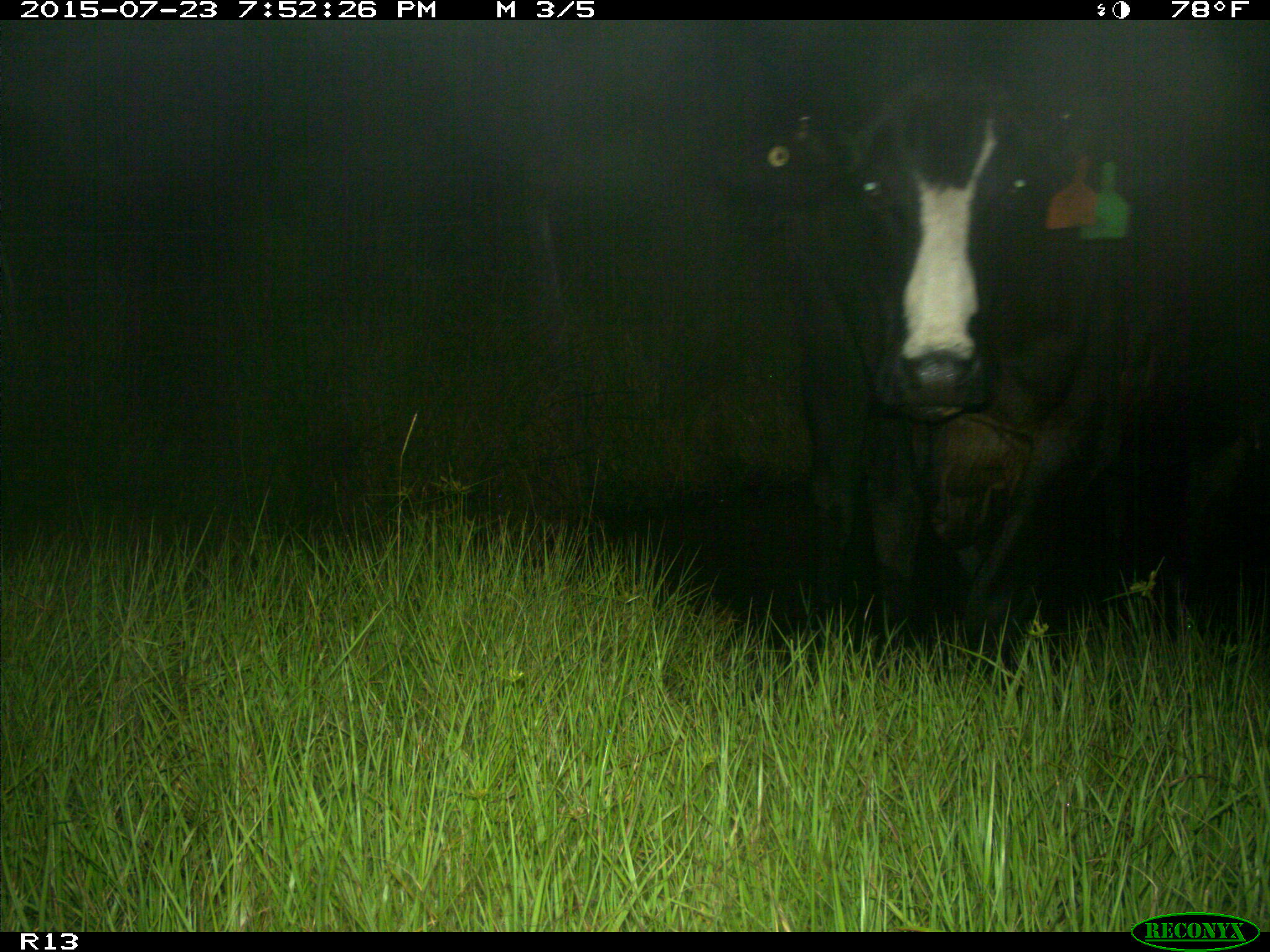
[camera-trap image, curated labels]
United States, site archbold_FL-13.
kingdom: Animalia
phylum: Chordata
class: Mammalia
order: Artiodactyla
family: Bovidae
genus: Bos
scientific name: Bos taurus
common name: domestic cow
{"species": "Bos taurus (domestic cow)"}